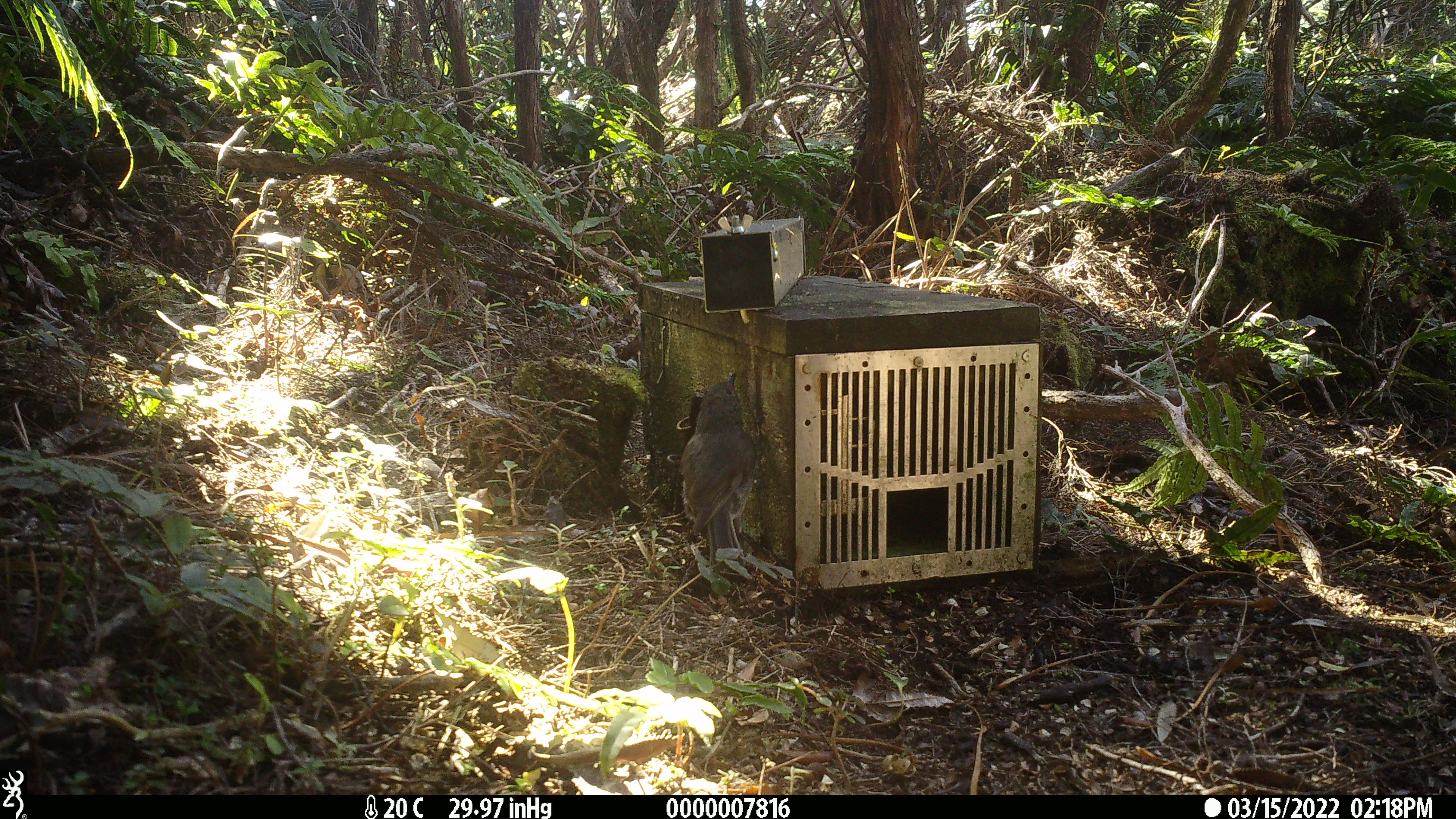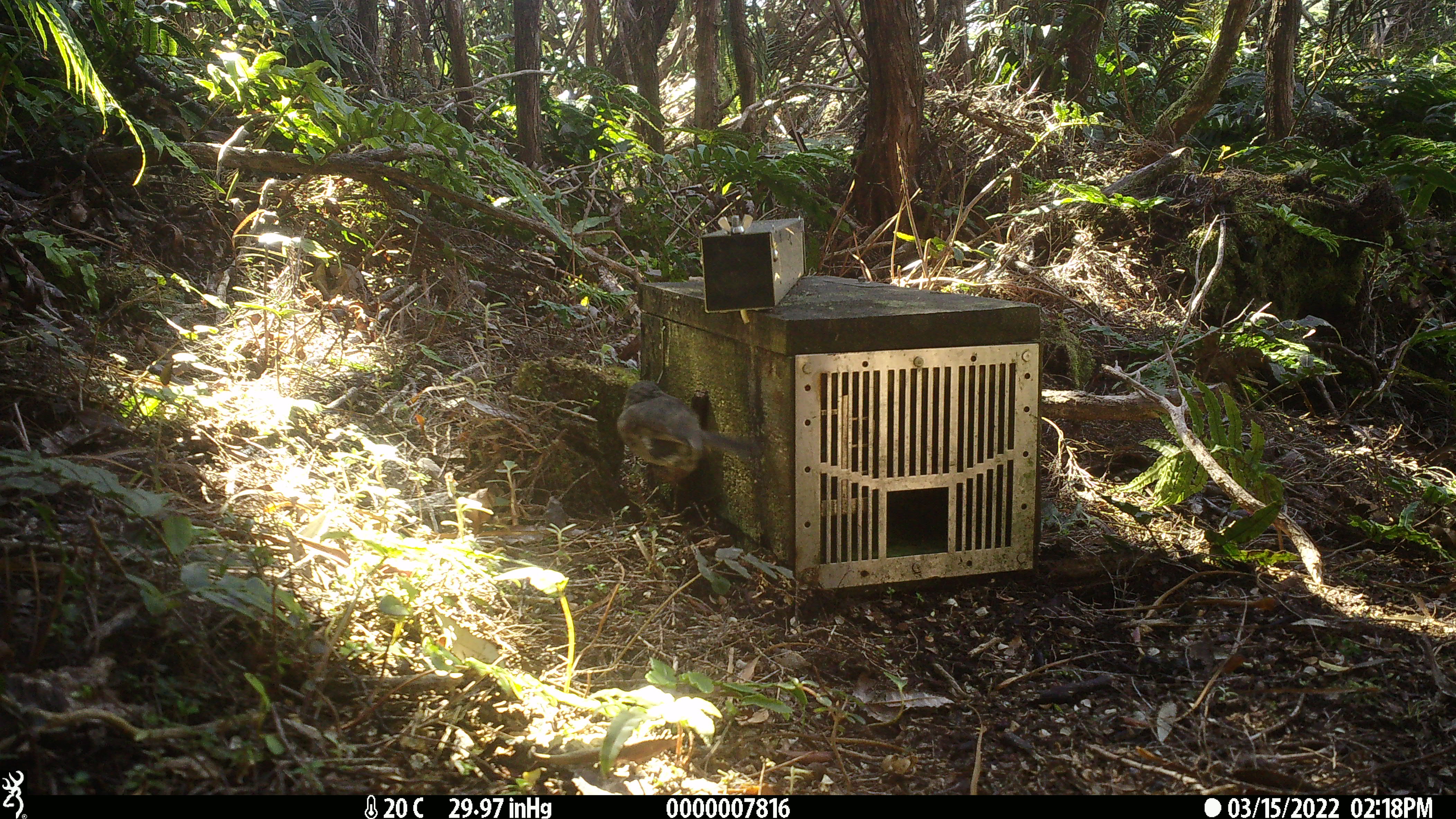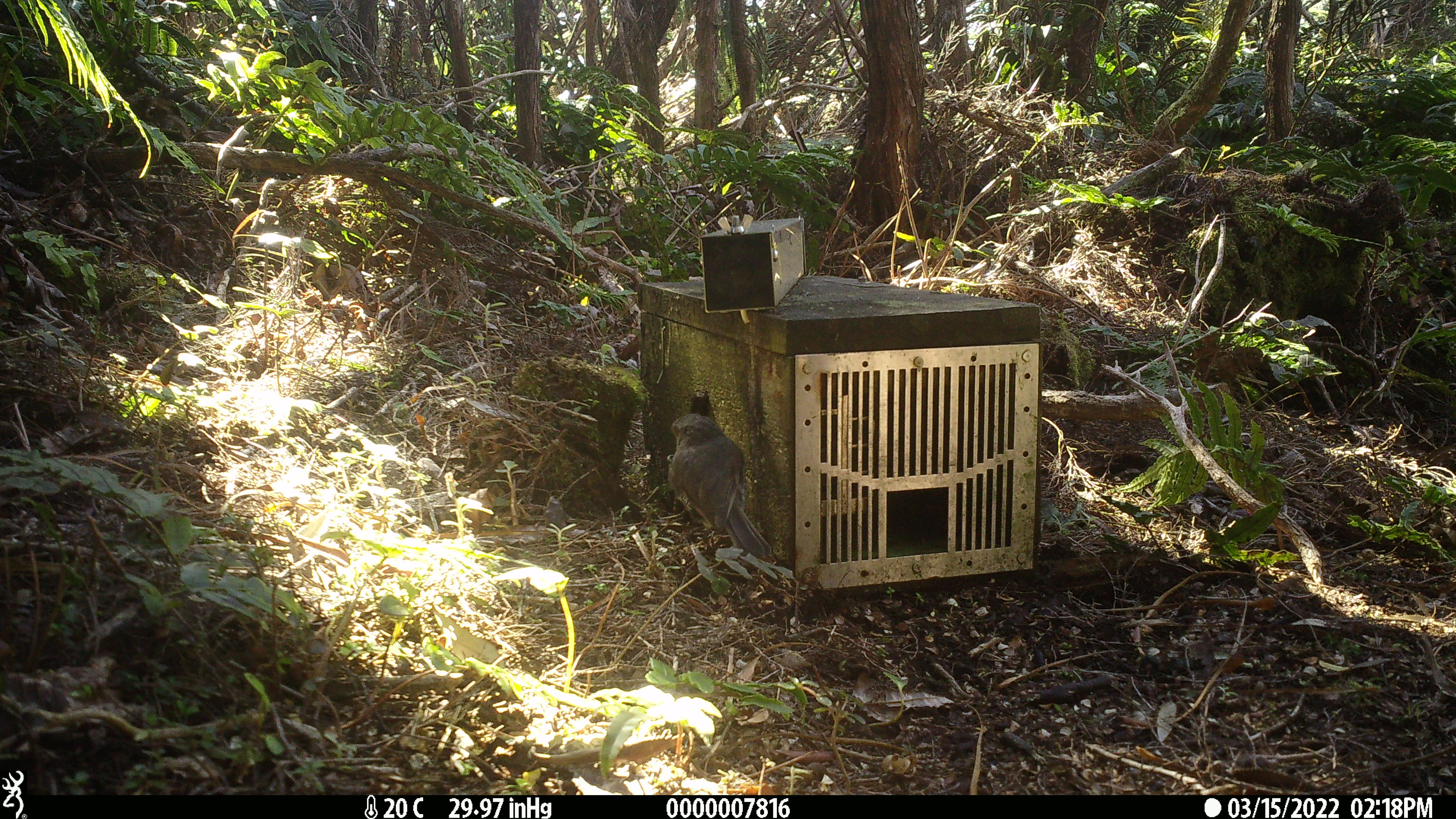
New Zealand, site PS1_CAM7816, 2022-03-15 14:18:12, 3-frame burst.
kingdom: Animalia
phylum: Chordata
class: Aves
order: Passeriformes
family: Petroicidae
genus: Petroica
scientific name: Petroica australis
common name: new zealand robin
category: robin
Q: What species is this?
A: Robin (new zealand robin) (Petroica australis).